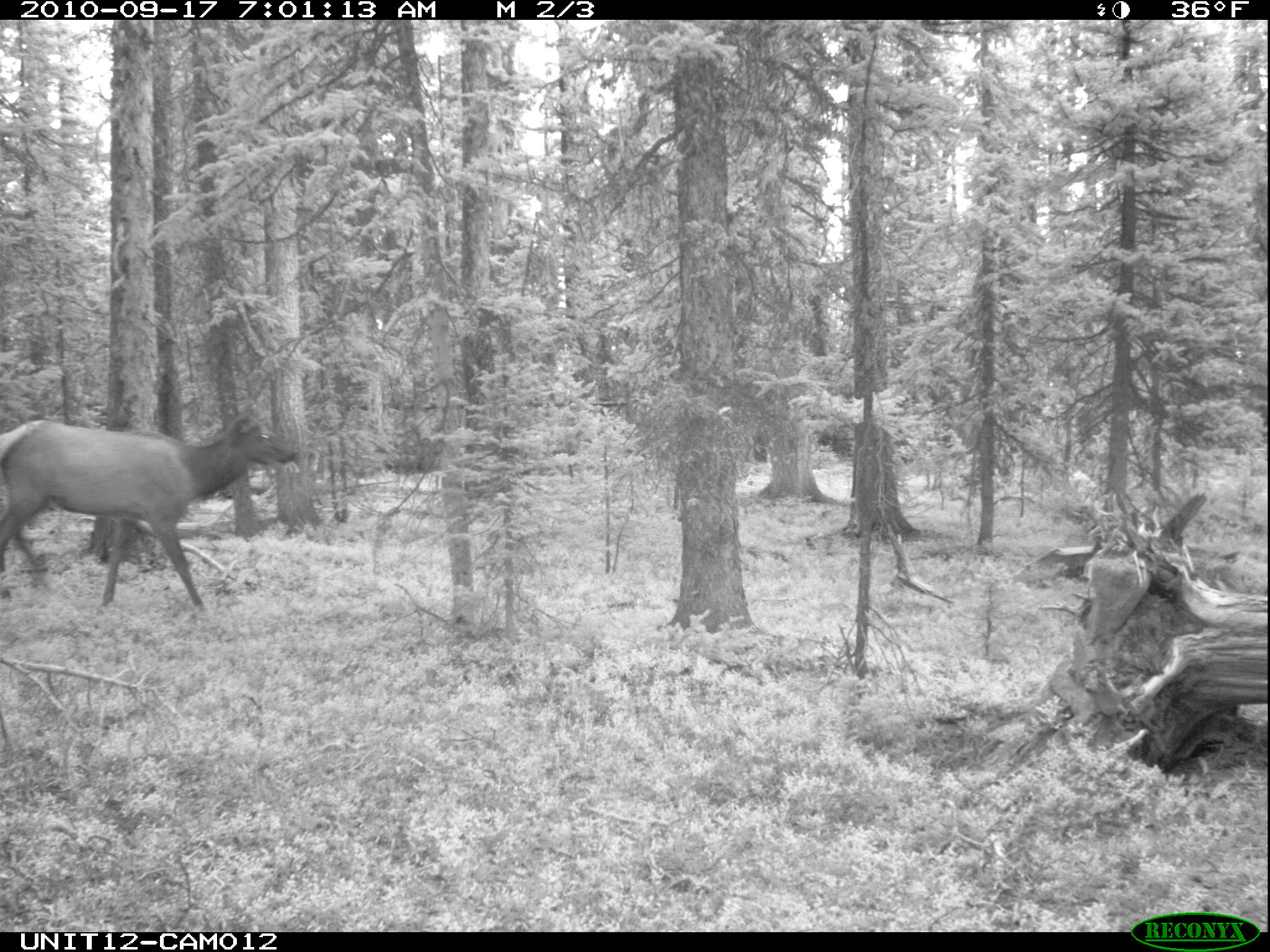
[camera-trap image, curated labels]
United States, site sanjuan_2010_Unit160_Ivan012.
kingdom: Animalia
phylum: Chordata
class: Mammalia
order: Artiodactyla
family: Cervidae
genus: Cervus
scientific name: Cervus elaphus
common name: red deer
Cervus elaphus (red deer).